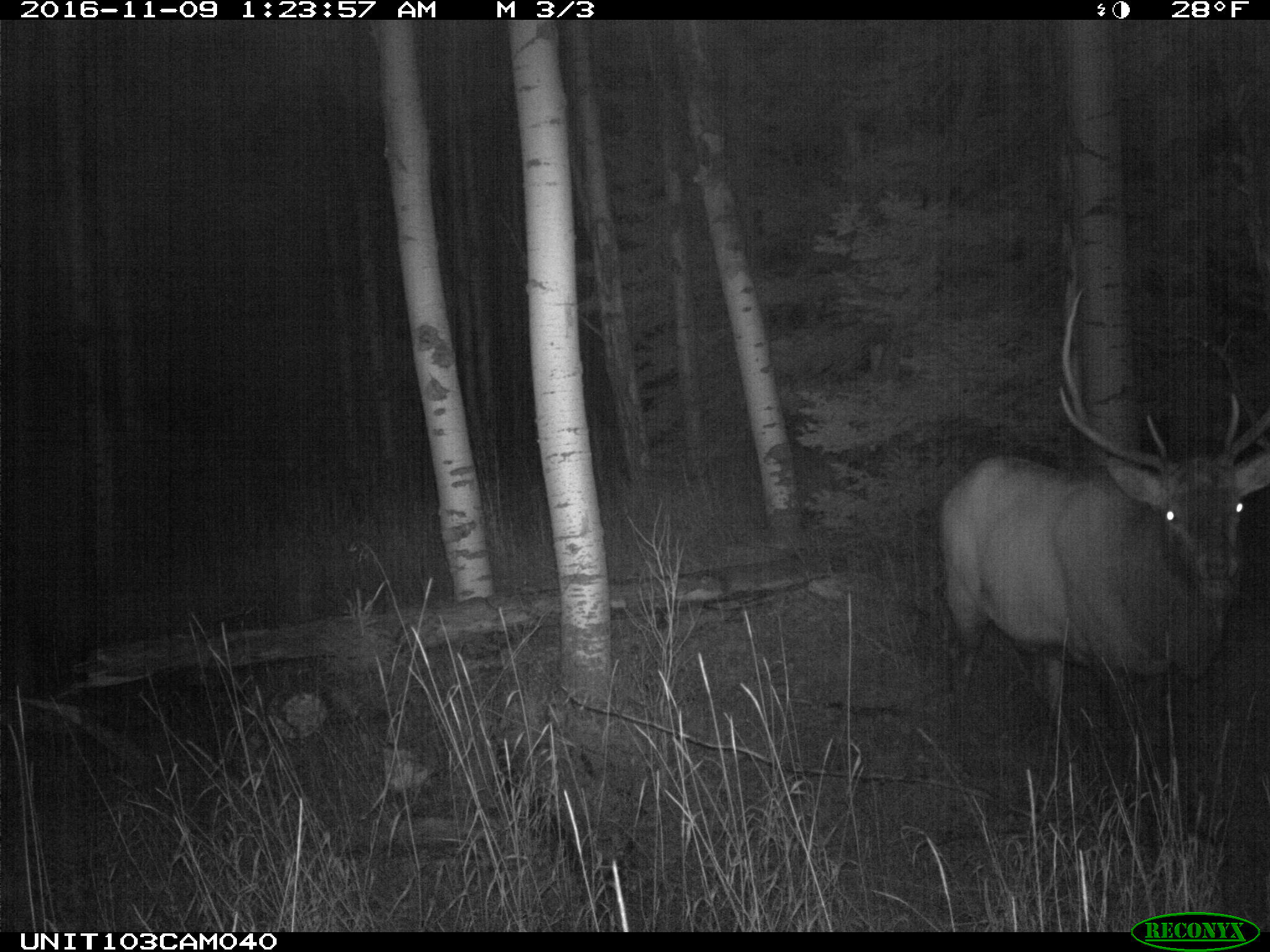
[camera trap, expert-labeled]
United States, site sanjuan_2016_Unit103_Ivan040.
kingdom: Animalia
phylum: Chordata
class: Mammalia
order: Artiodactyla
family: Cervidae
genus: Cervus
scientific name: Cervus elaphus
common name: red deer